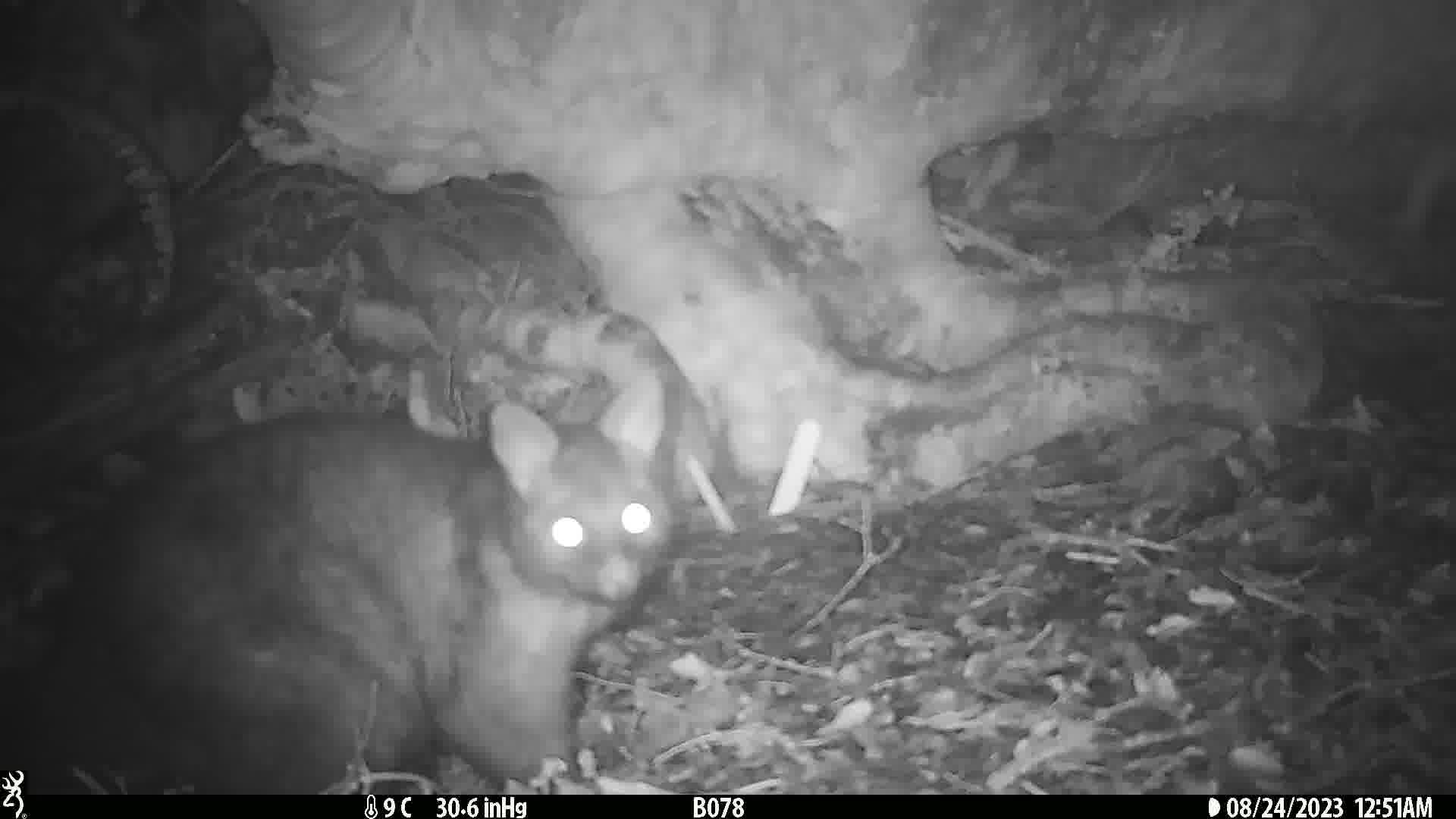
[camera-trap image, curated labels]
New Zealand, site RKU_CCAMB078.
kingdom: Animalia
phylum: Chordata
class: Mammalia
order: Diprotodontia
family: Phalangeridae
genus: Trichosurus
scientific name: Trichosurus vulpecula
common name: common brushtail possum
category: possum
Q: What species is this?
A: Possum (common brushtail possum) (Trichosurus vulpecula).